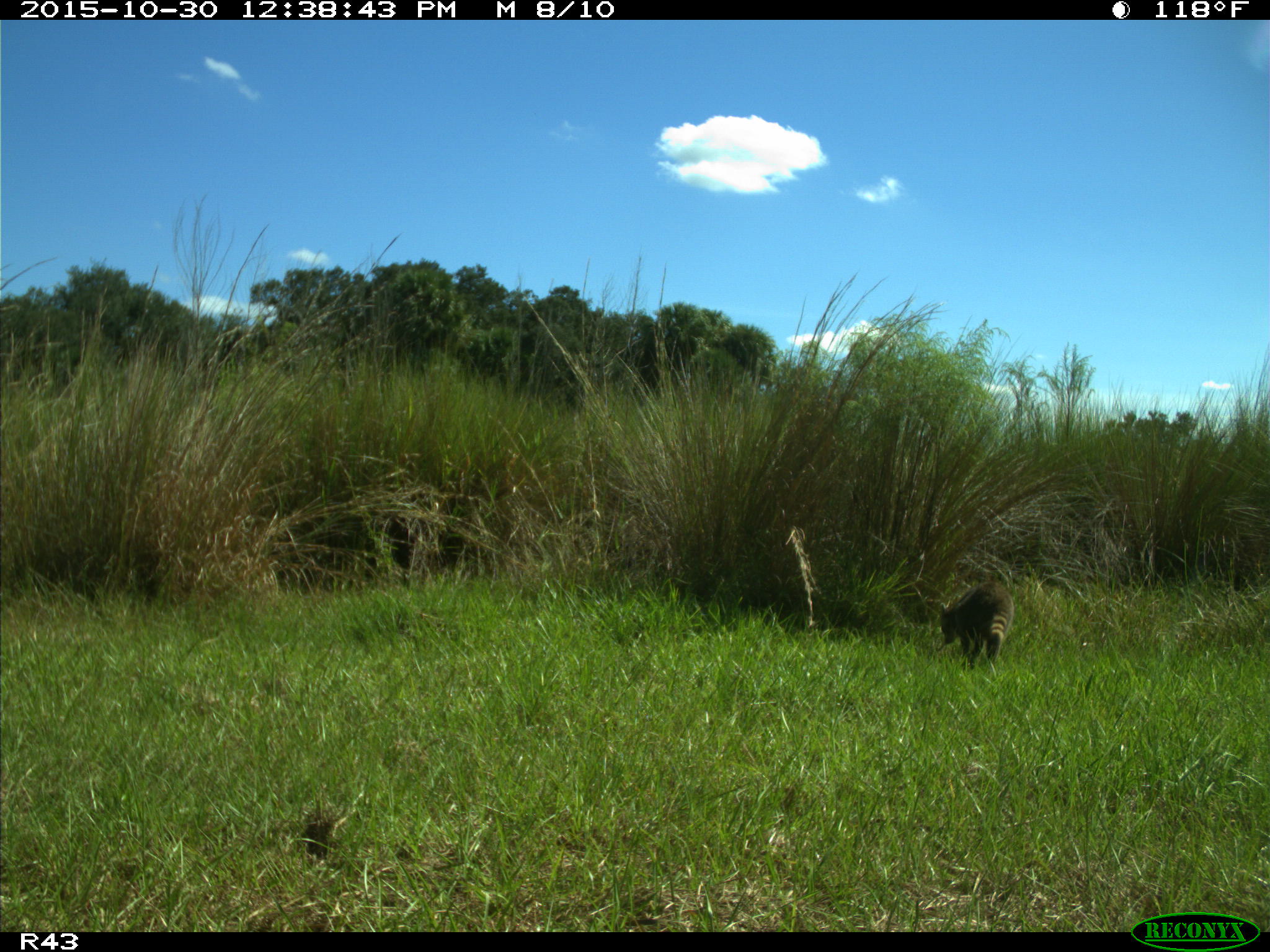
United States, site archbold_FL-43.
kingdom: Animalia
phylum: Chordata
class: Mammalia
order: Carnivora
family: Procyonidae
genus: Procyon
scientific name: Procyon lotor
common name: common raccoon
Procyon lotor (common raccoon).